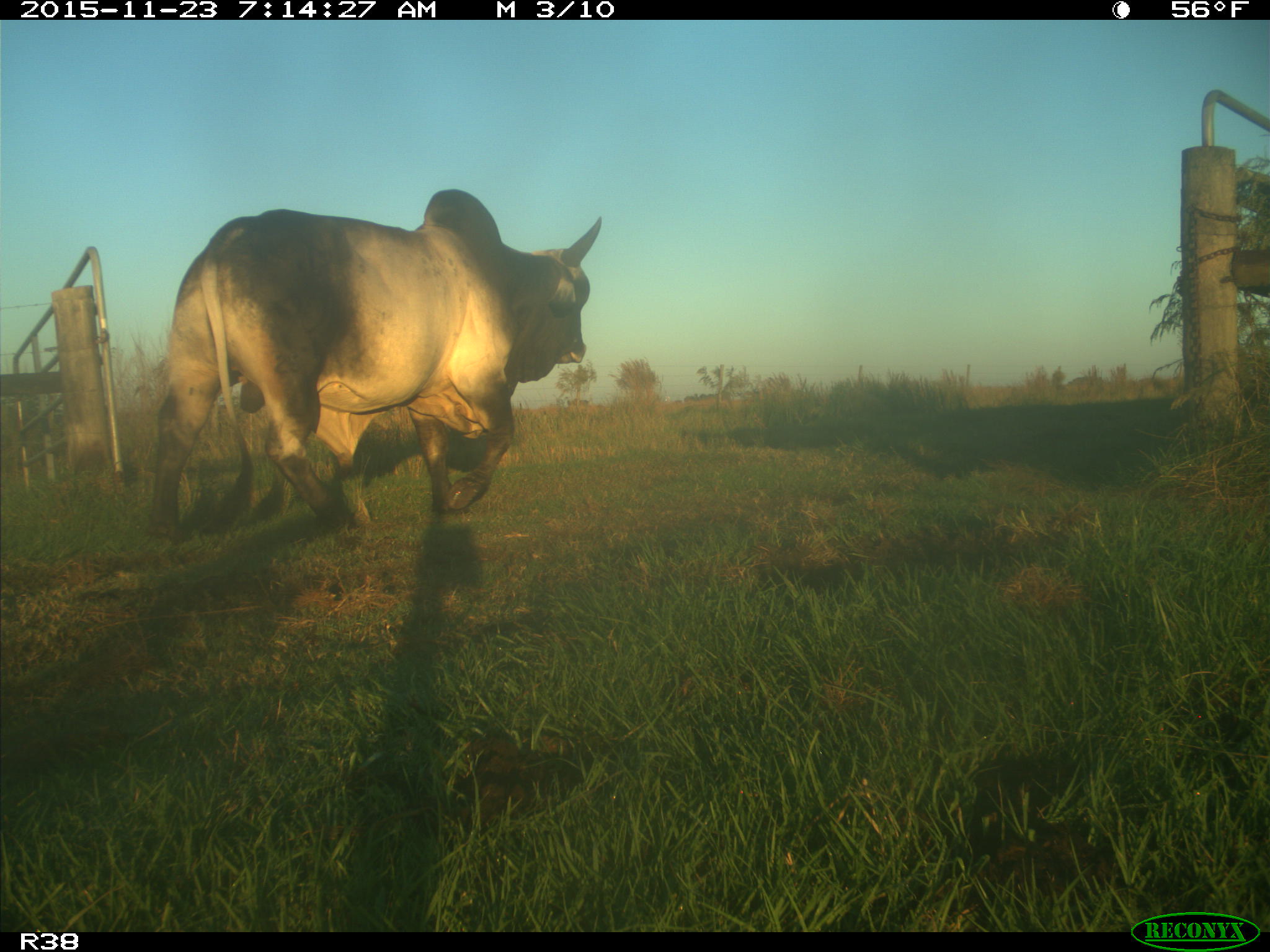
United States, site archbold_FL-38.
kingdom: Animalia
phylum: Chordata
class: Mammalia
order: Artiodactyla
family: Bovidae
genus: Bos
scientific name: Bos taurus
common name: domestic cow